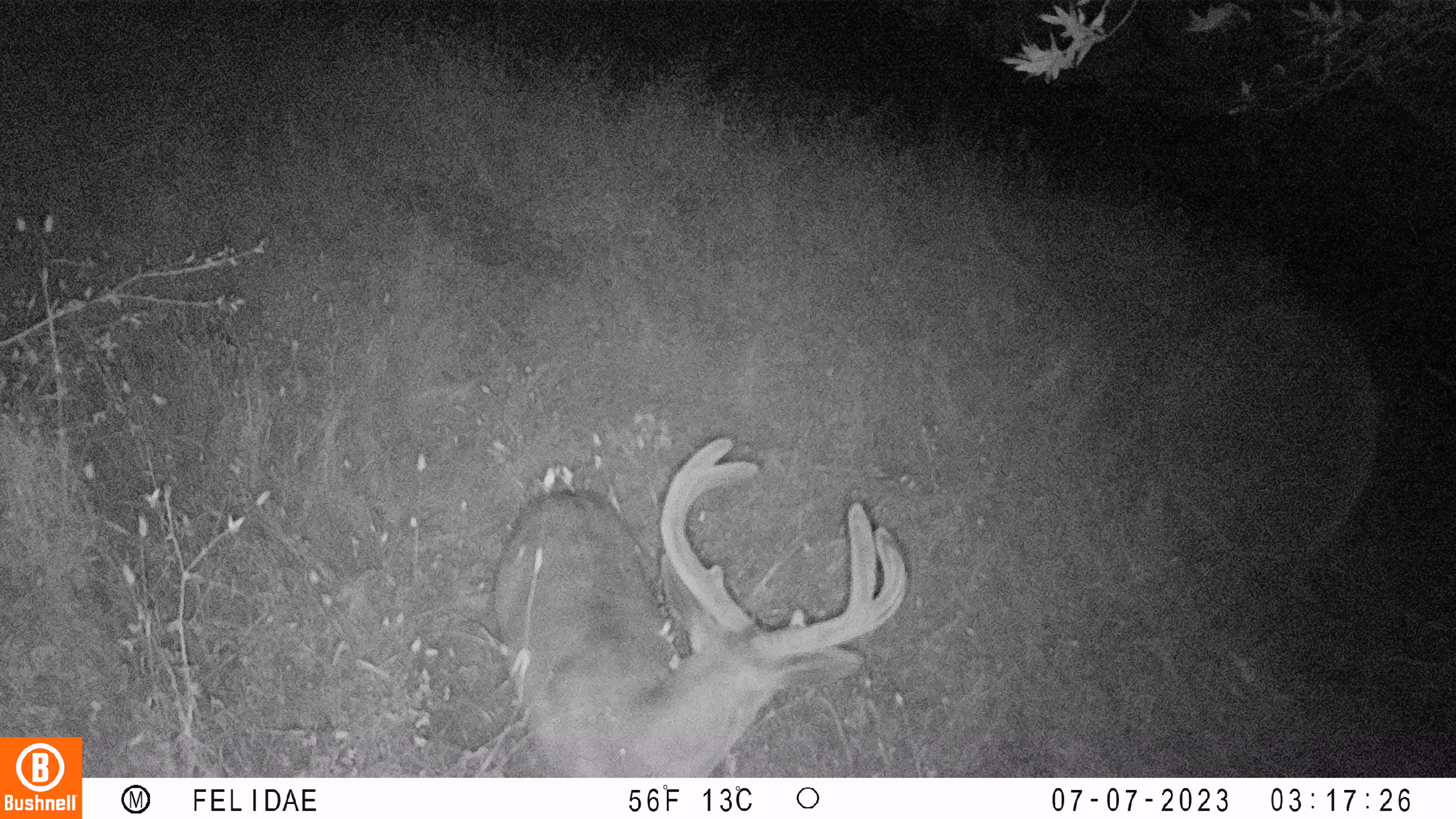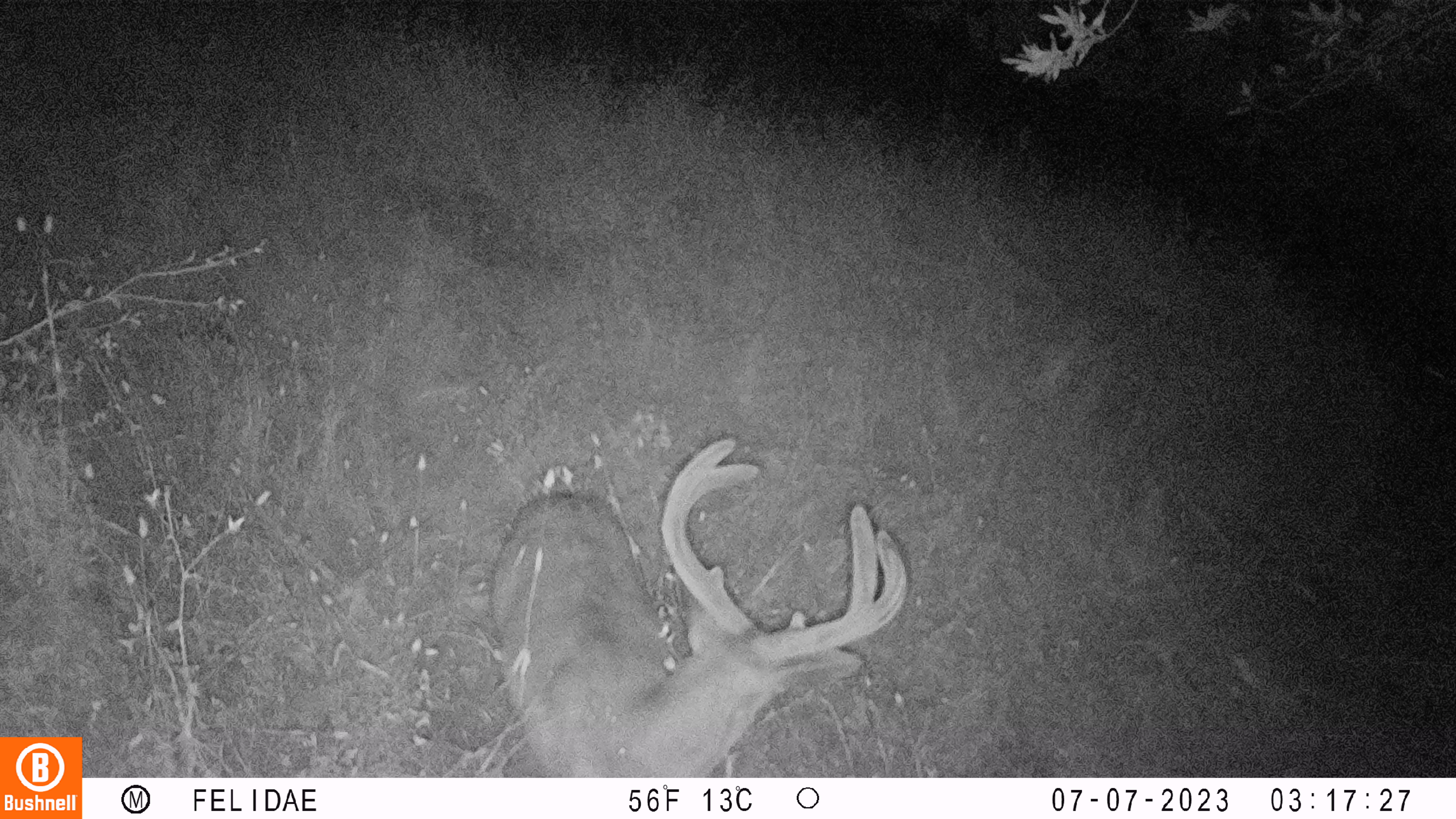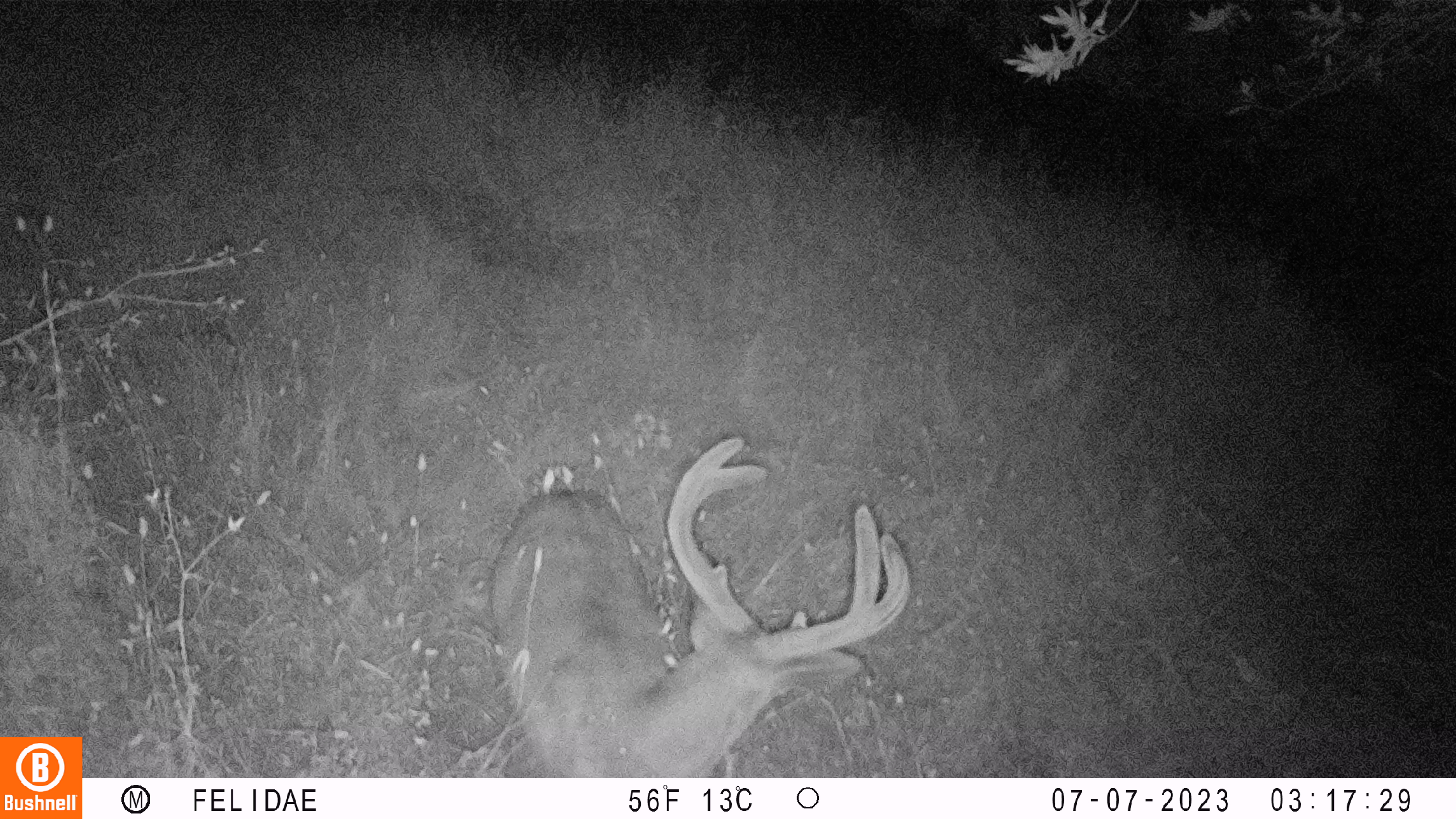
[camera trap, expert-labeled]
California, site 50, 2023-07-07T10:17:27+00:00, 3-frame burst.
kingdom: Animalia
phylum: Chordata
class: Mammalia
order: Artiodactyla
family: Cervidae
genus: Odocoileus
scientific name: Odocoileus hemionus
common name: mule deer